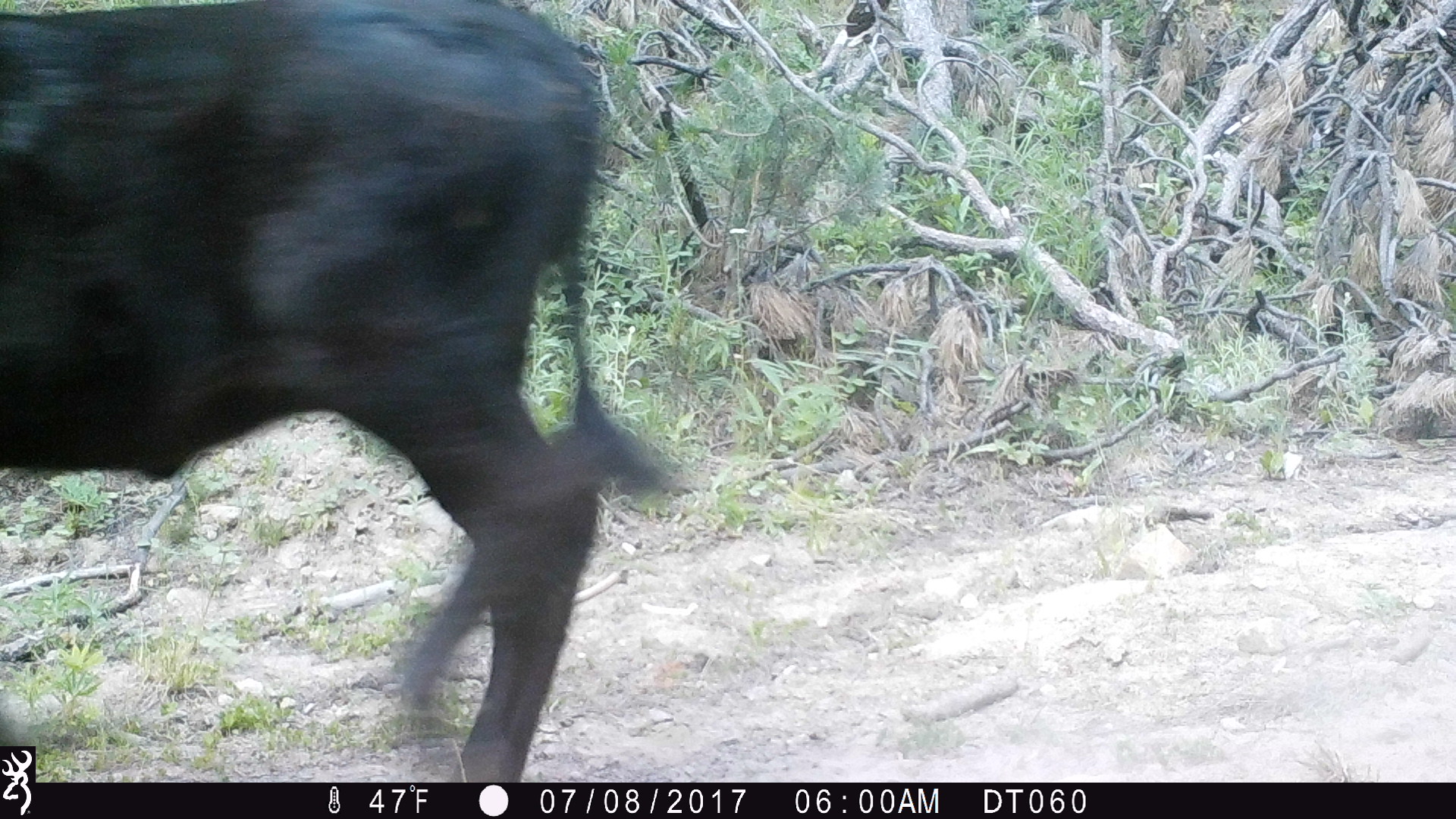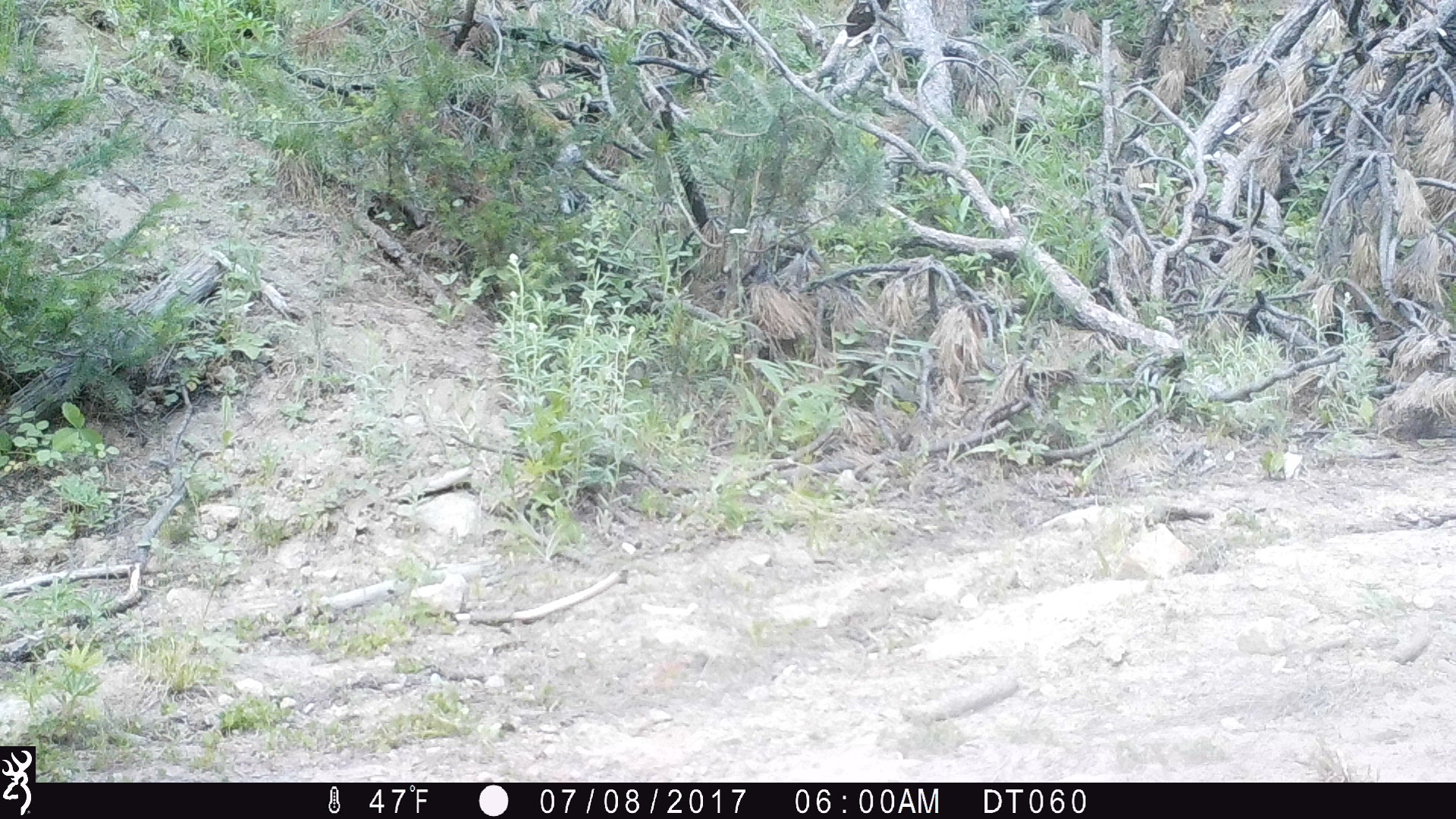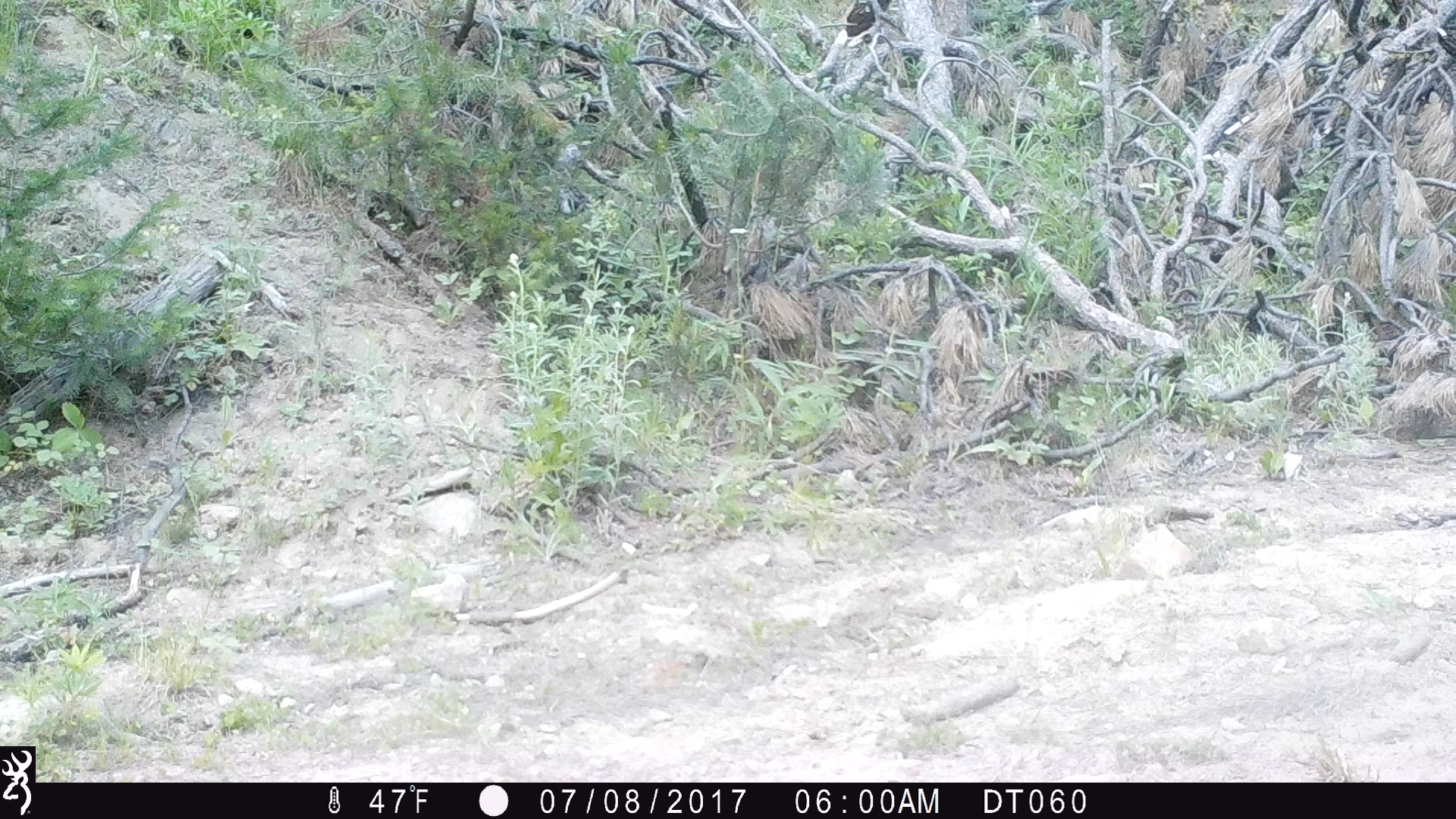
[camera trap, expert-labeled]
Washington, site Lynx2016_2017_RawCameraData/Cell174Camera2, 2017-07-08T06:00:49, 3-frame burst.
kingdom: Animalia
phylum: Chordata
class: Mammalia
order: Artiodactyla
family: Bovidae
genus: Bos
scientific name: Bos taurus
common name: domestic cattle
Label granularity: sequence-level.